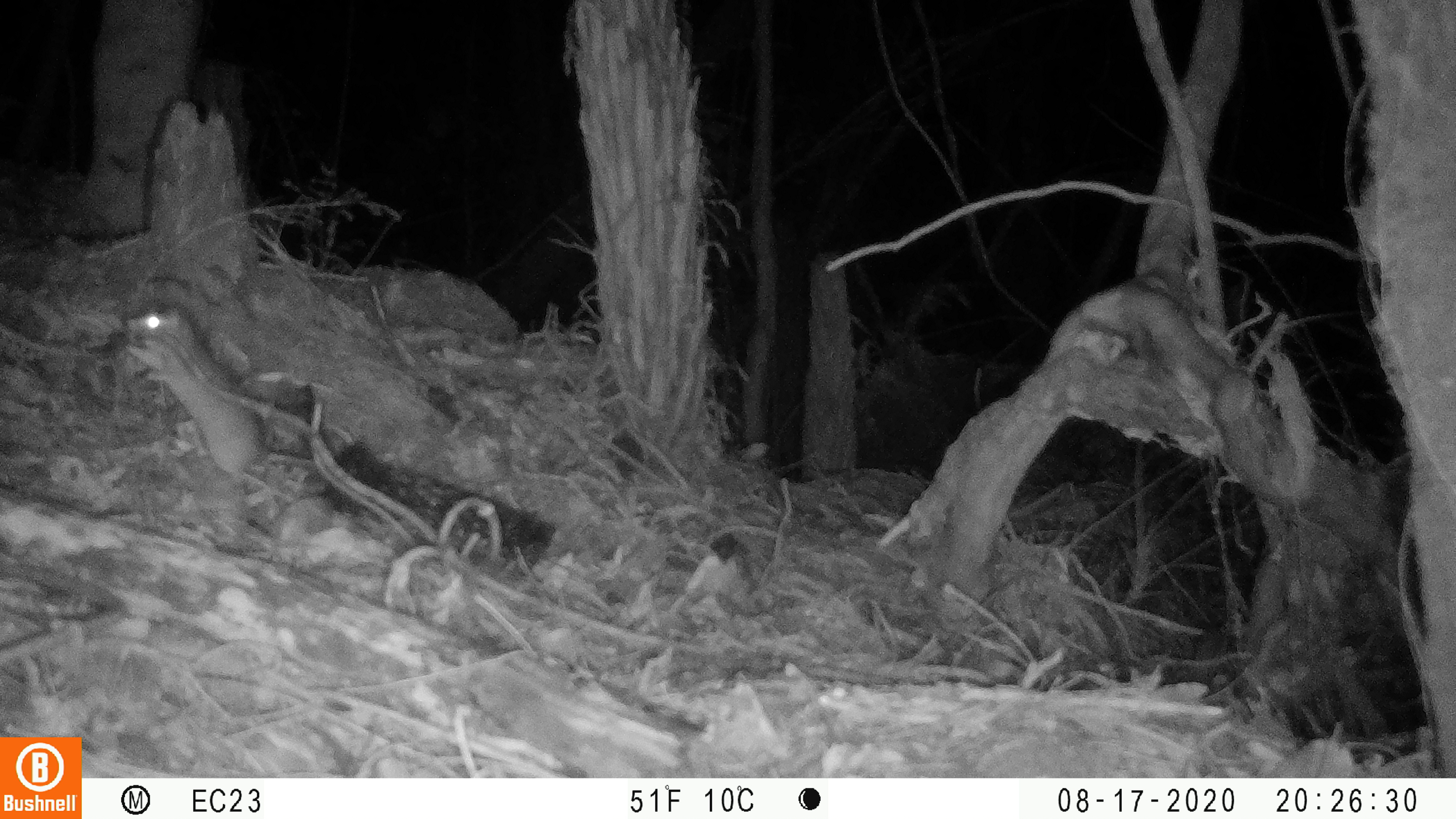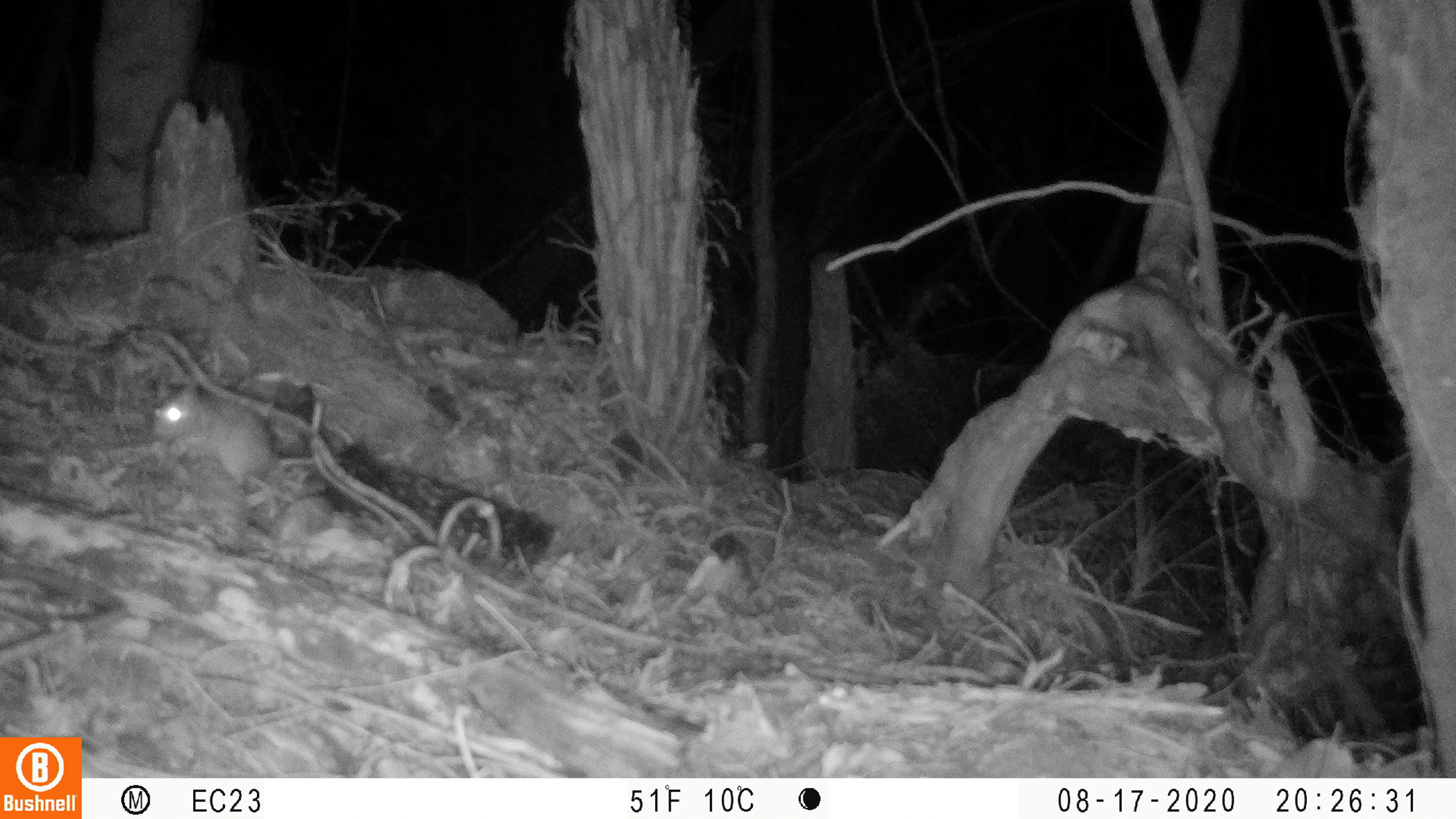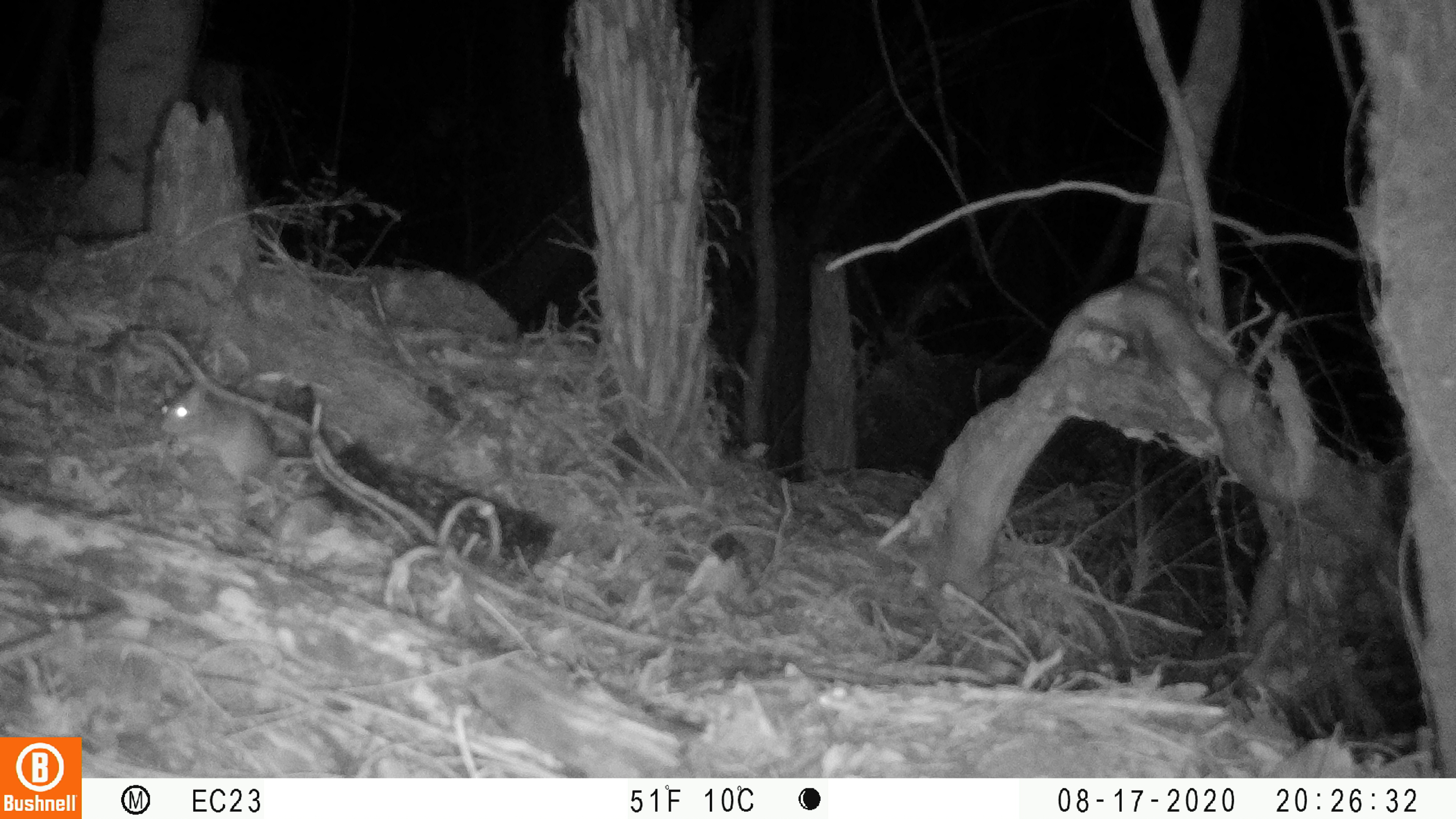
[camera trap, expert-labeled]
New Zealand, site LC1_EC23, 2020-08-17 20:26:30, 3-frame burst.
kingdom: Animalia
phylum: Chordata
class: Mammalia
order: Rodentia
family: Muridae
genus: Rattus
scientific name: Rattus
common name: rat